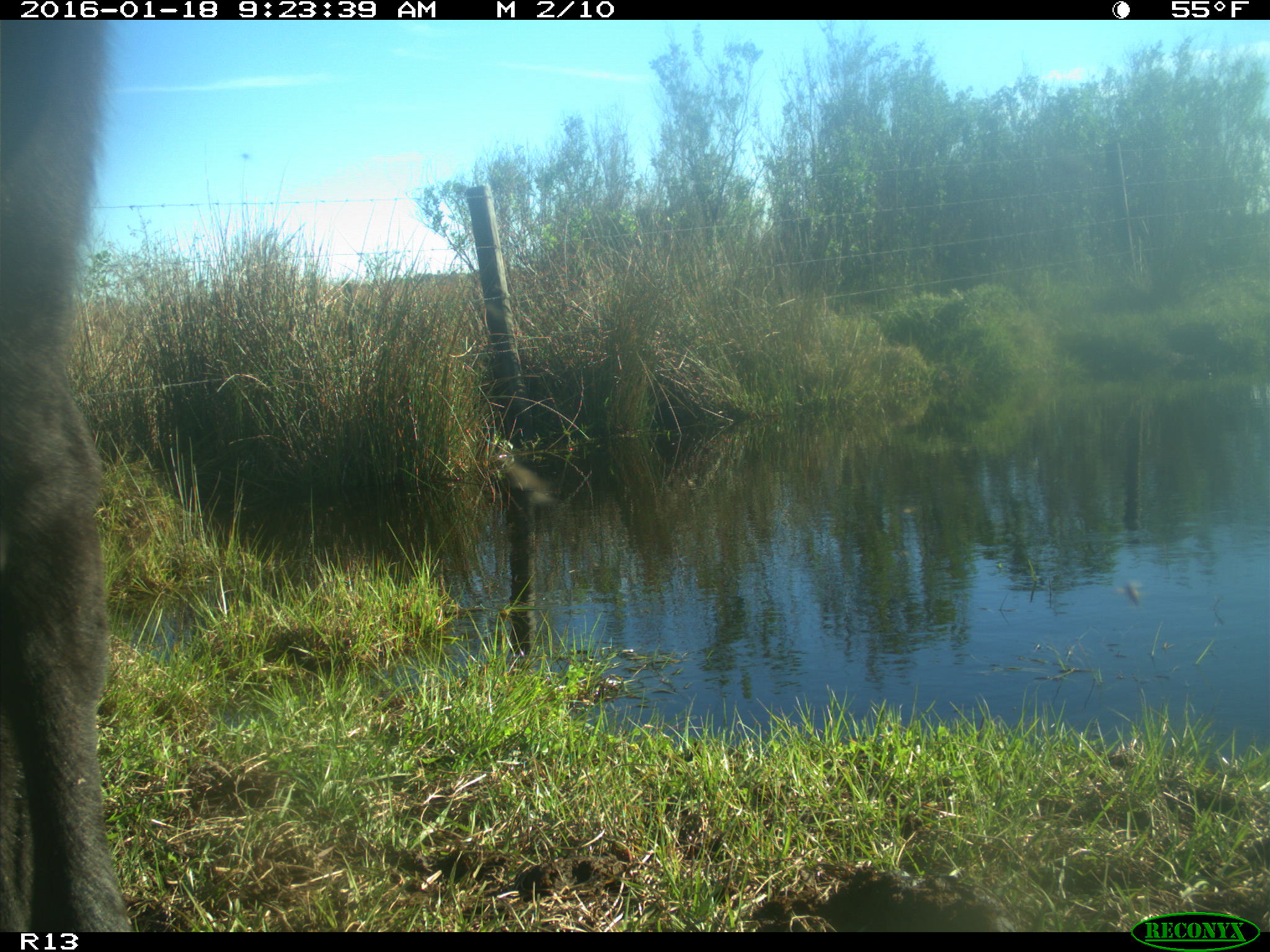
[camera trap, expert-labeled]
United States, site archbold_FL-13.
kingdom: Animalia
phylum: Chordata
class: Mammalia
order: Artiodactyla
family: Bovidae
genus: Bos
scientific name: Bos taurus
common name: domestic cow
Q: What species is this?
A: Bos taurus (domestic cow).